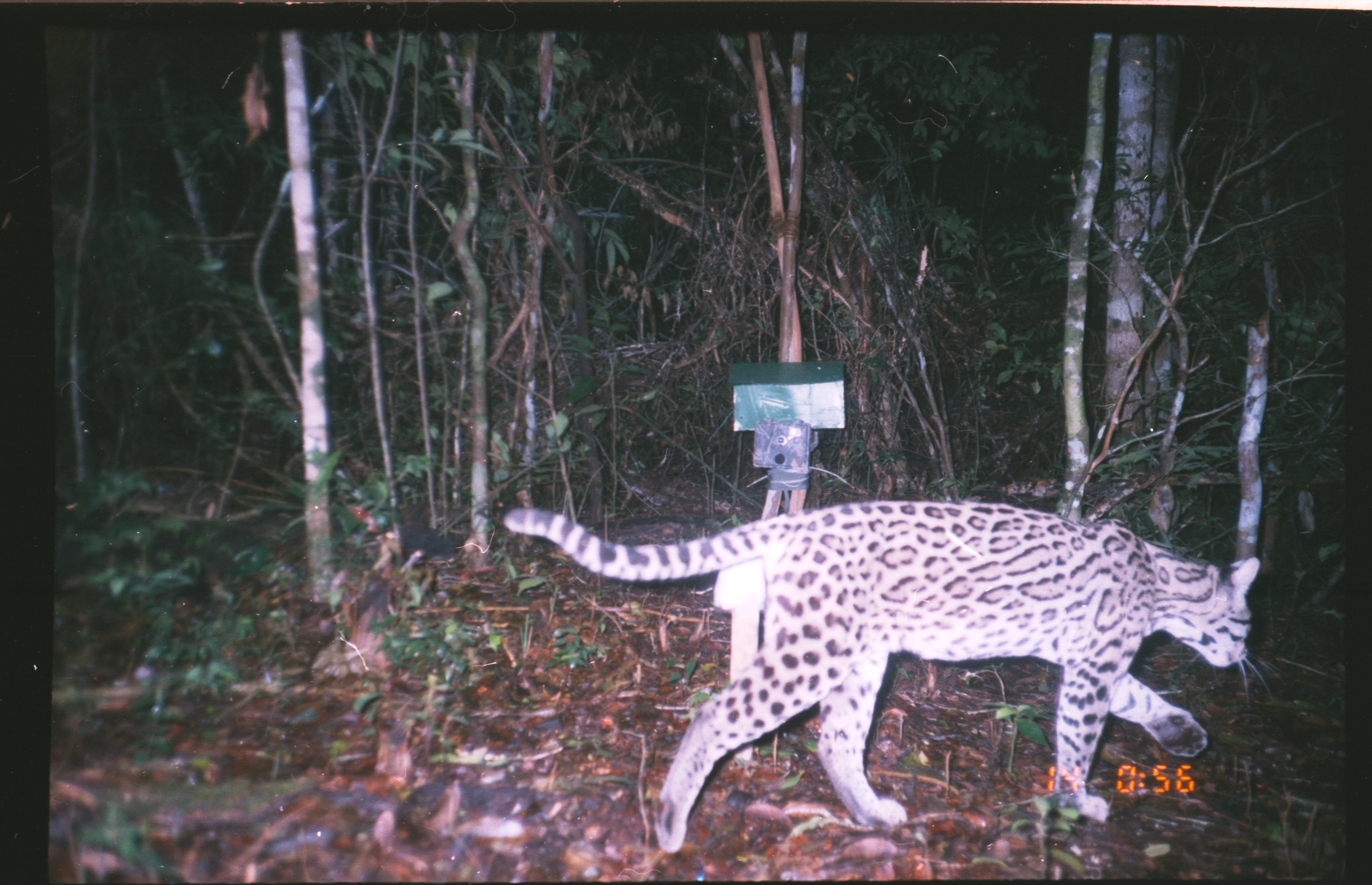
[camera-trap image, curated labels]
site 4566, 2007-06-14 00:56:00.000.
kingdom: Animalia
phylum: Chordata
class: Mammalia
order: Carnivora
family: Felidae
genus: Leopardus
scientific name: Leopardus pardalis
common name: ocelot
Leopardus pardalis (ocelot), count 1.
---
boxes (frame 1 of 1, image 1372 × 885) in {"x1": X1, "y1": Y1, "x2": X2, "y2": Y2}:
leopardus pardalis: {"x1": 497, "y1": 495, "x2": 1258, "y2": 853}